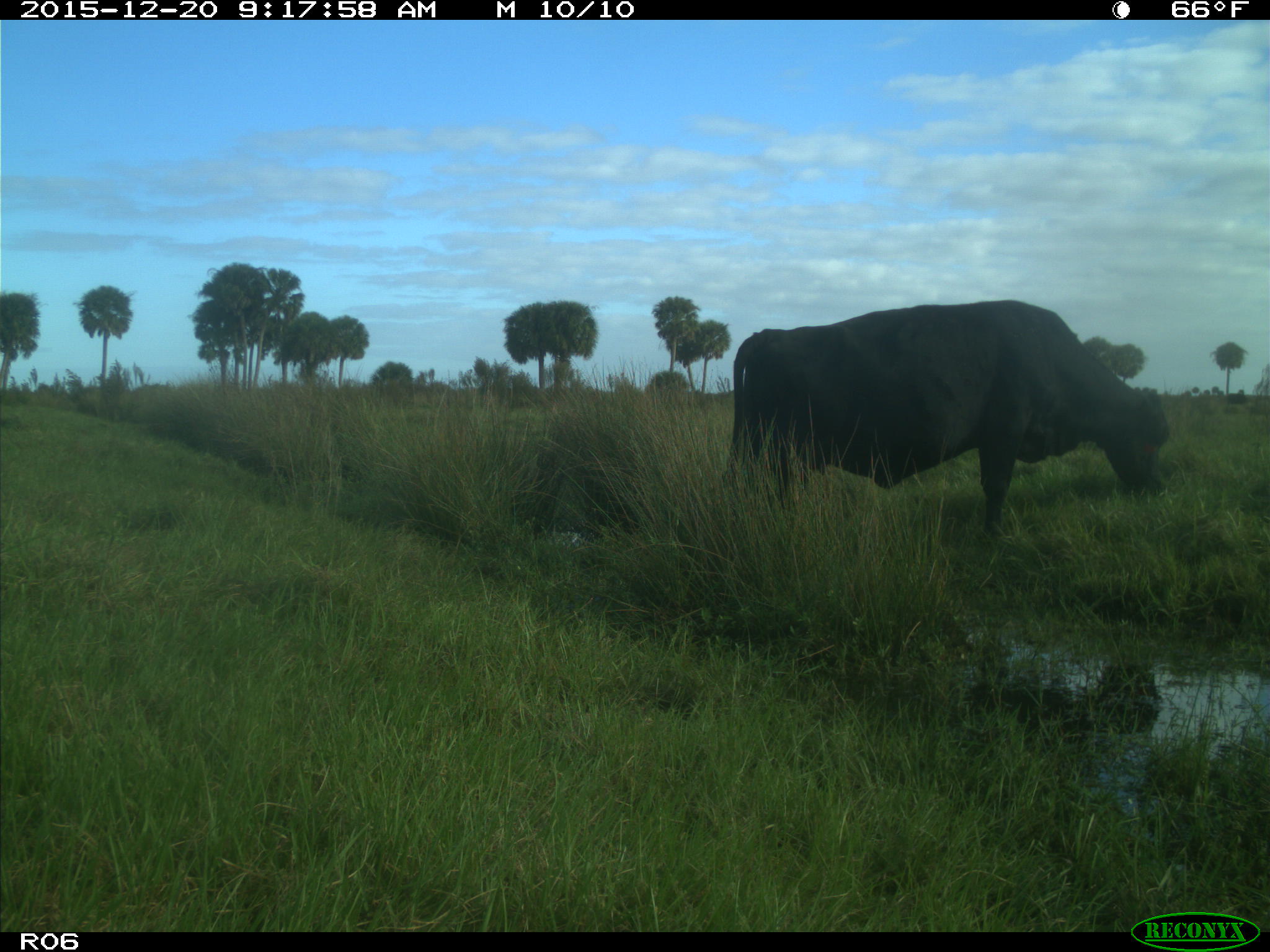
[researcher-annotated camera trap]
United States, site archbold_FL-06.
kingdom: Animalia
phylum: Chordata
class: Mammalia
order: Artiodactyla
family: Bovidae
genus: Bos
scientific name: Bos taurus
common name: domestic cow